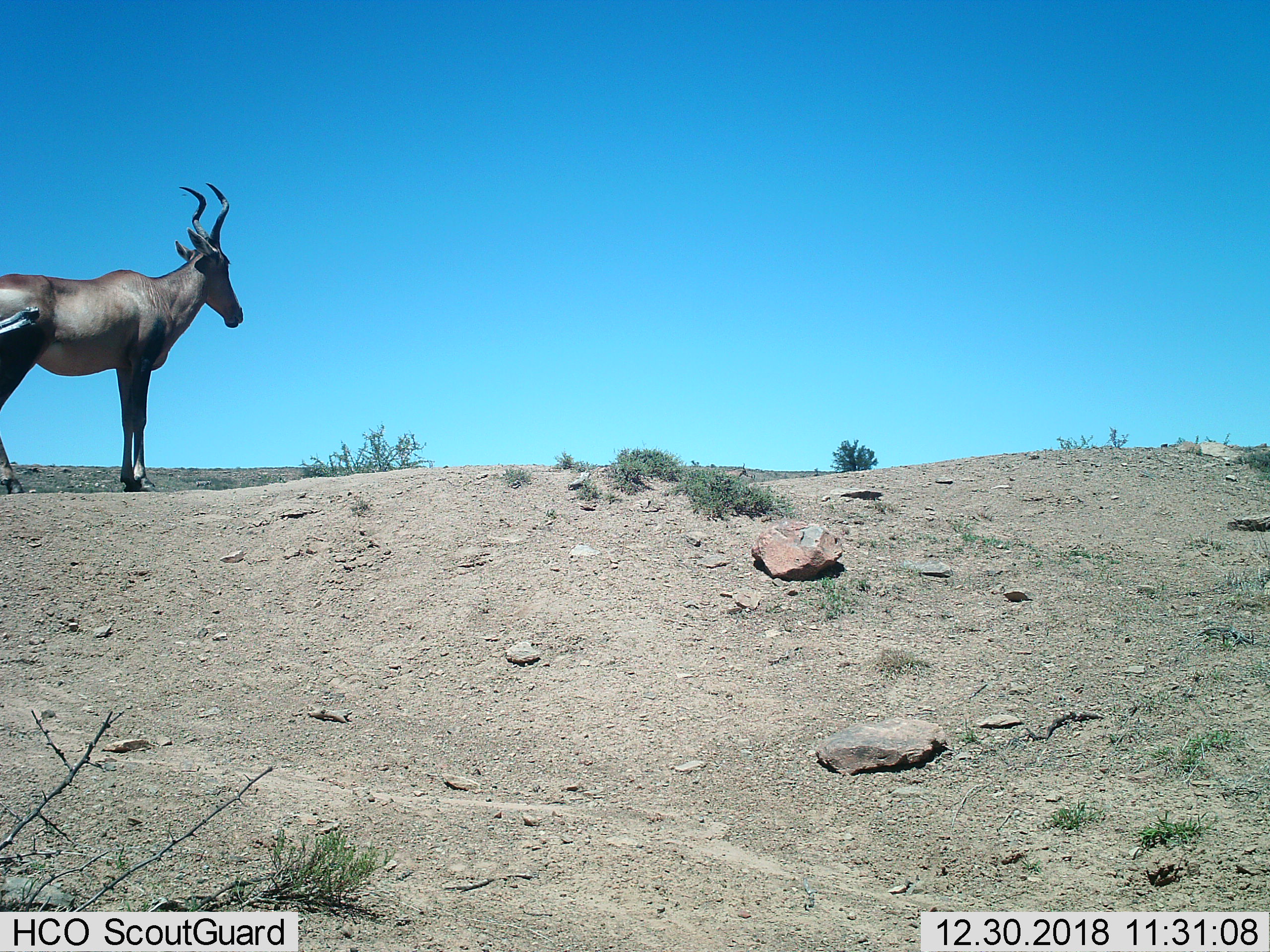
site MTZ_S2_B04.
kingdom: Animalia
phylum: Chordata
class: Mammalia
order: Artiodactyla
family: Bovidae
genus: Alcelaphus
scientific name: Alcelaphus buselaphus caama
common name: red hartebeest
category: hartebeestred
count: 1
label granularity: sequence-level